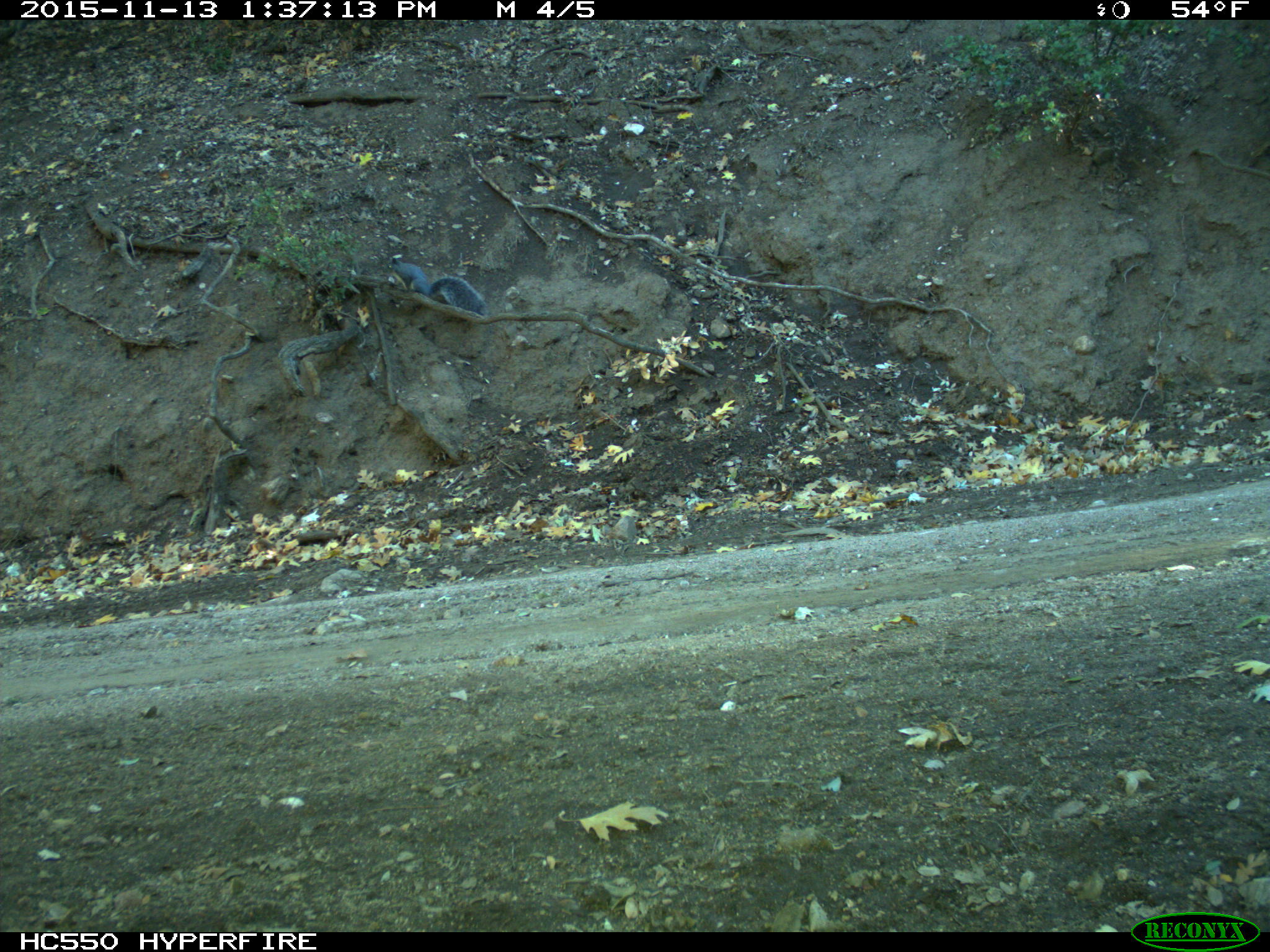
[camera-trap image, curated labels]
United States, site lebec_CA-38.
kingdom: Animalia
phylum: Chordata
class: Mammalia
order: Rodentia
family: Sciuridae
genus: Sciurus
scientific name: Sciurus carolinensis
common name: eastern gray squirrel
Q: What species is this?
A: Sciurus carolinensis (eastern gray squirrel).